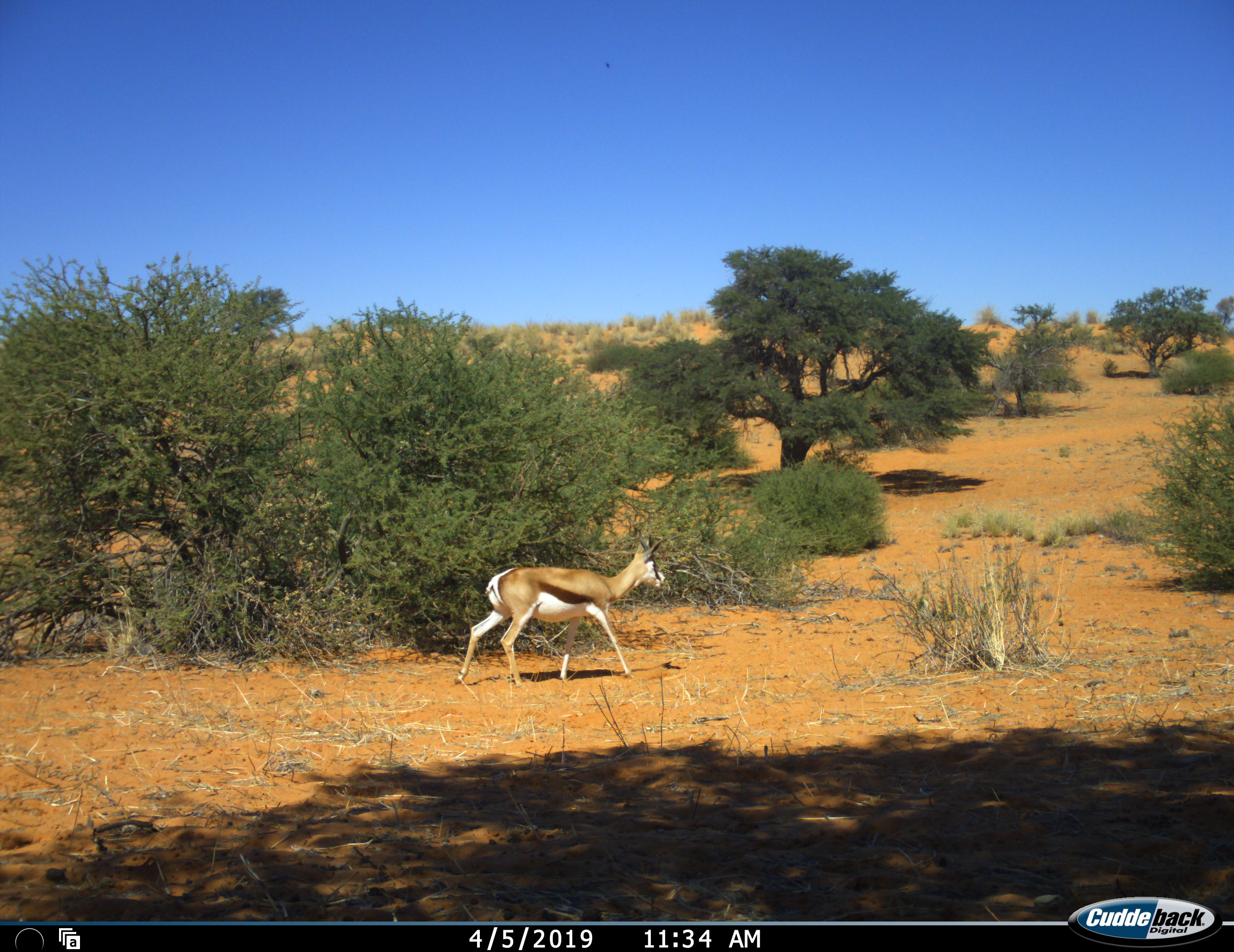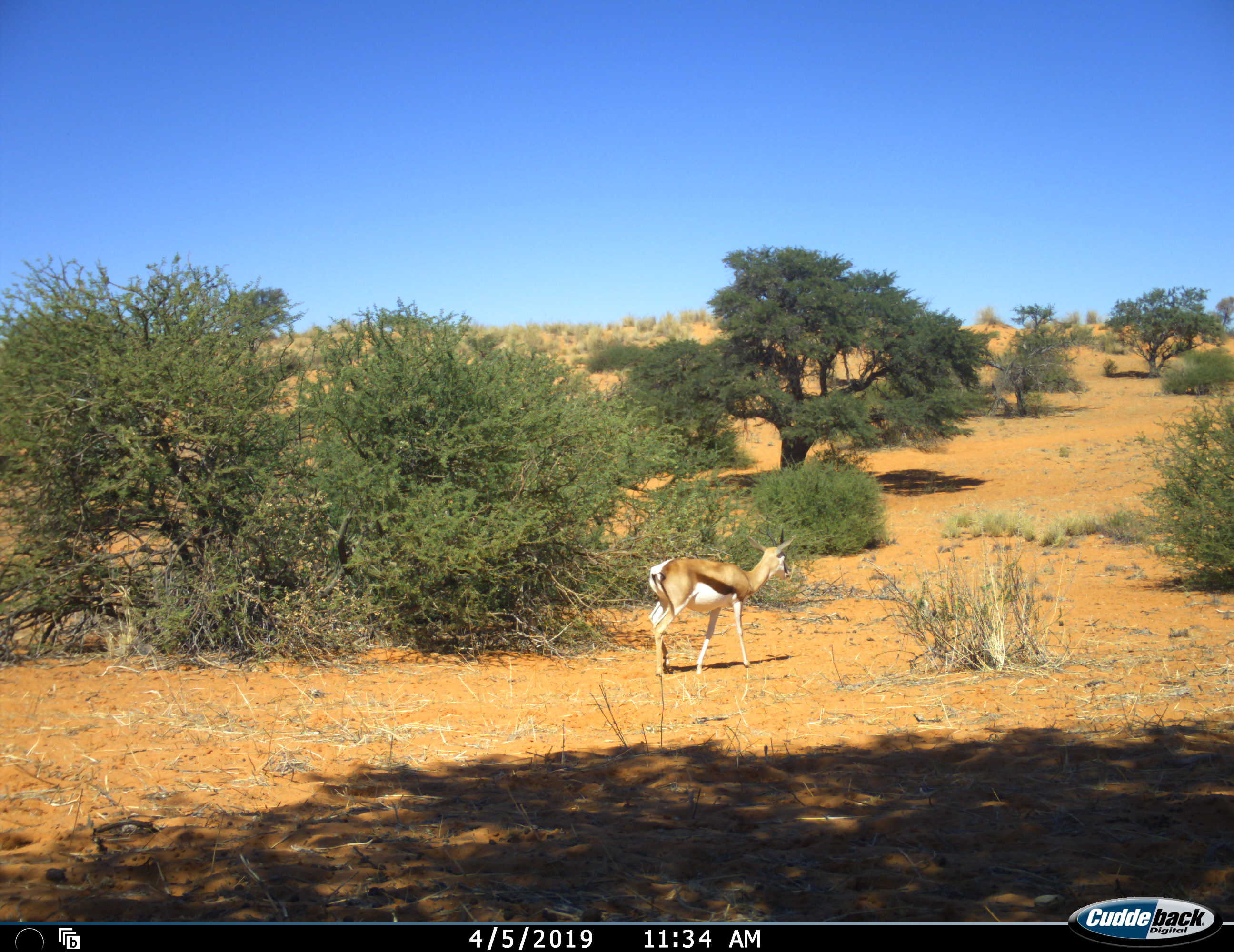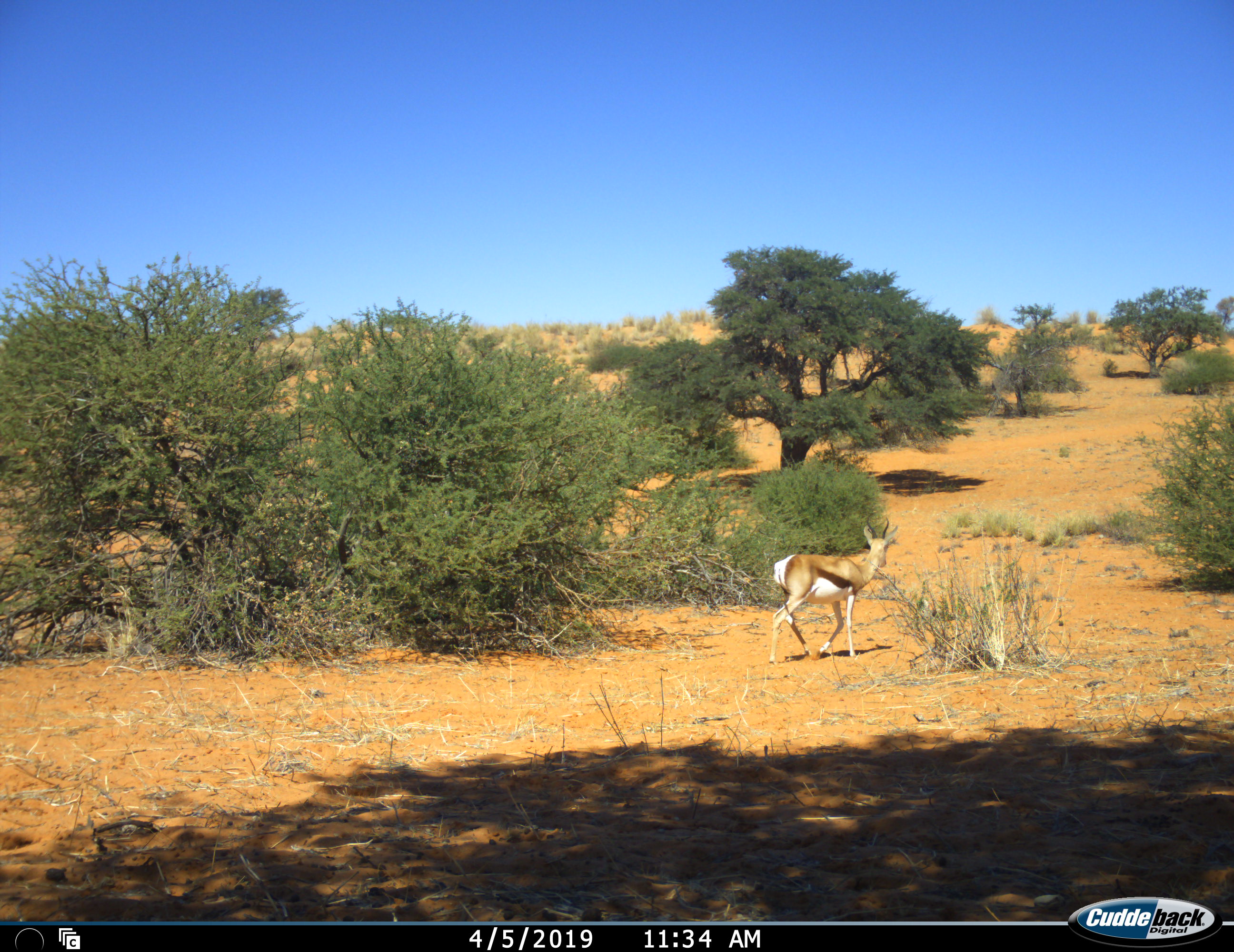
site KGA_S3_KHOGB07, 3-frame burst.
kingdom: Animalia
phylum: Chordata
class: Mammalia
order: Artiodactyla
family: Bovidae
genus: Antidorcas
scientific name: Antidorcas marsupialis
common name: springbok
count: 1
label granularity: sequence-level